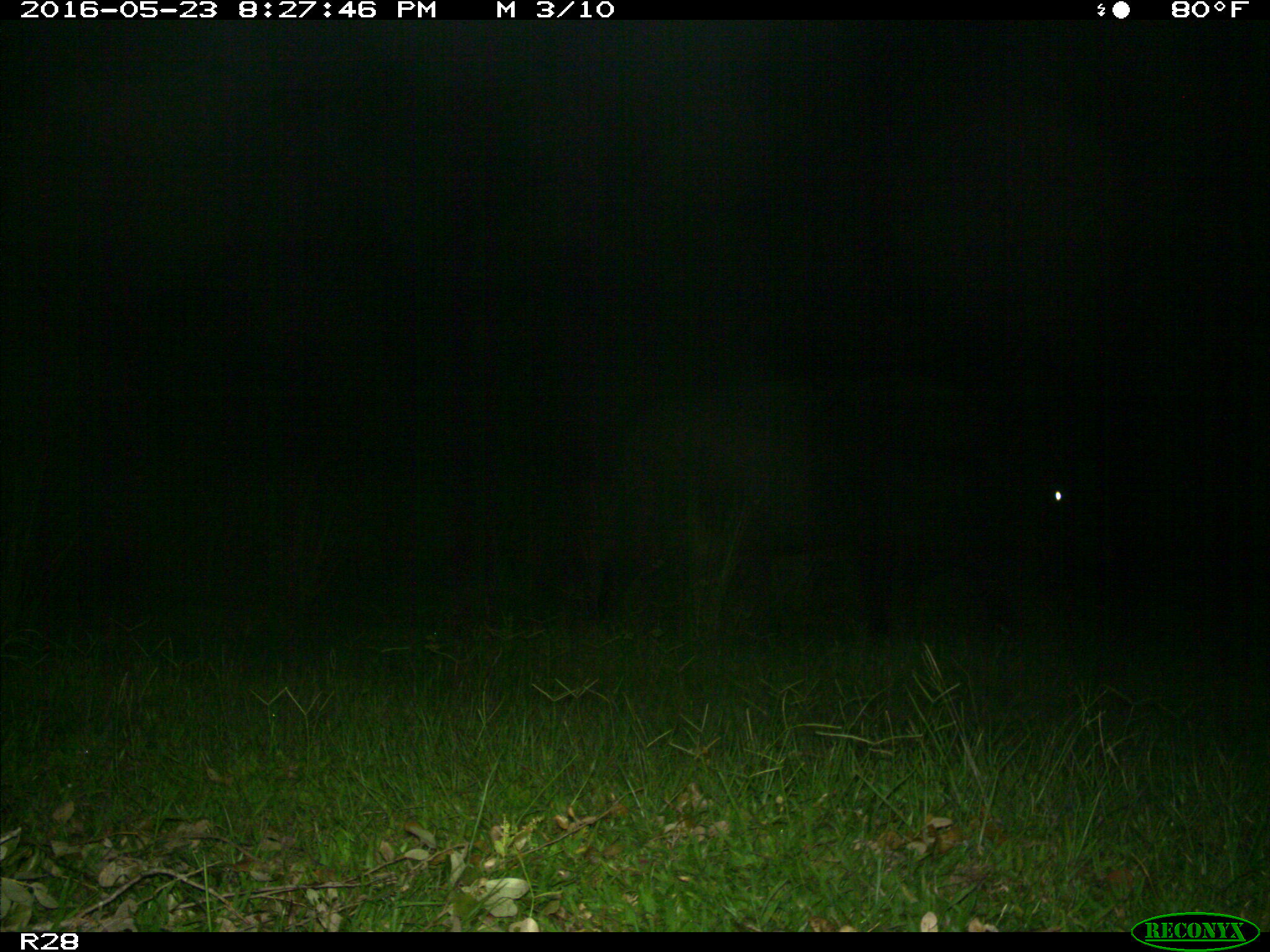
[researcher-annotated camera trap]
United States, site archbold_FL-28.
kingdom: Animalia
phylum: Chordata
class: Mammalia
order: Artiodactyla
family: Bovidae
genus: Bos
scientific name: Bos taurus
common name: domestic cow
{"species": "Bos taurus (domestic cow)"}